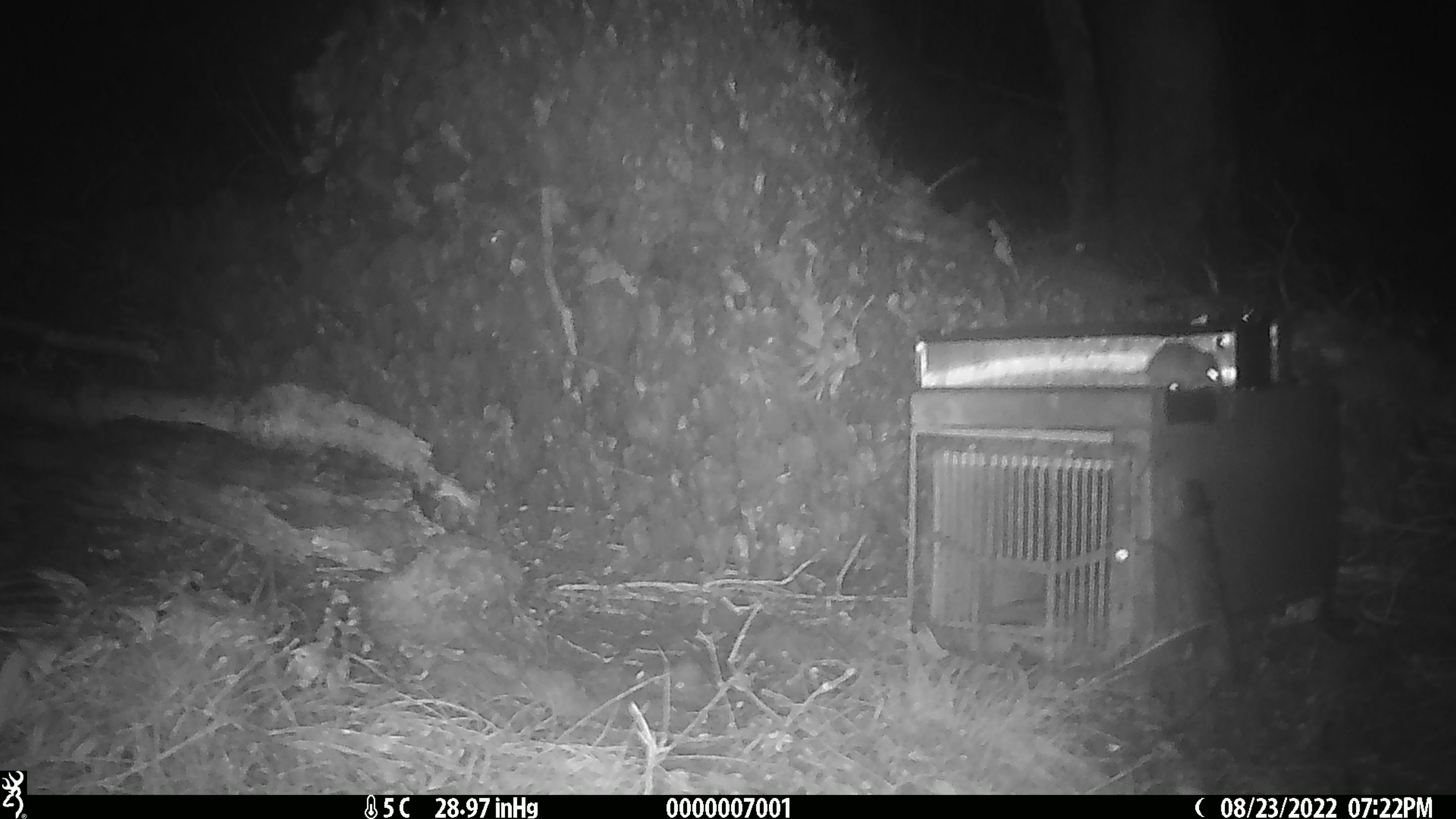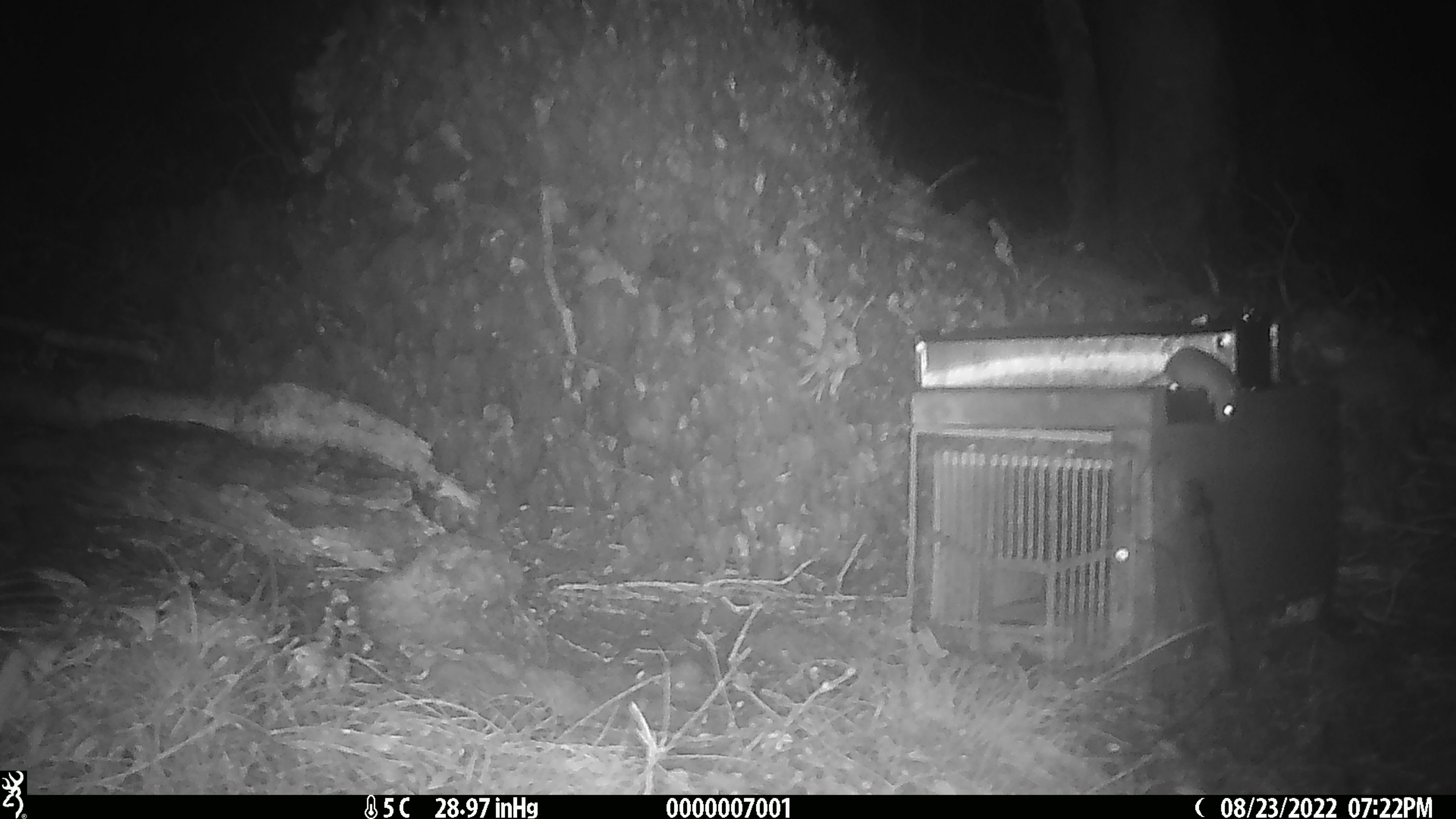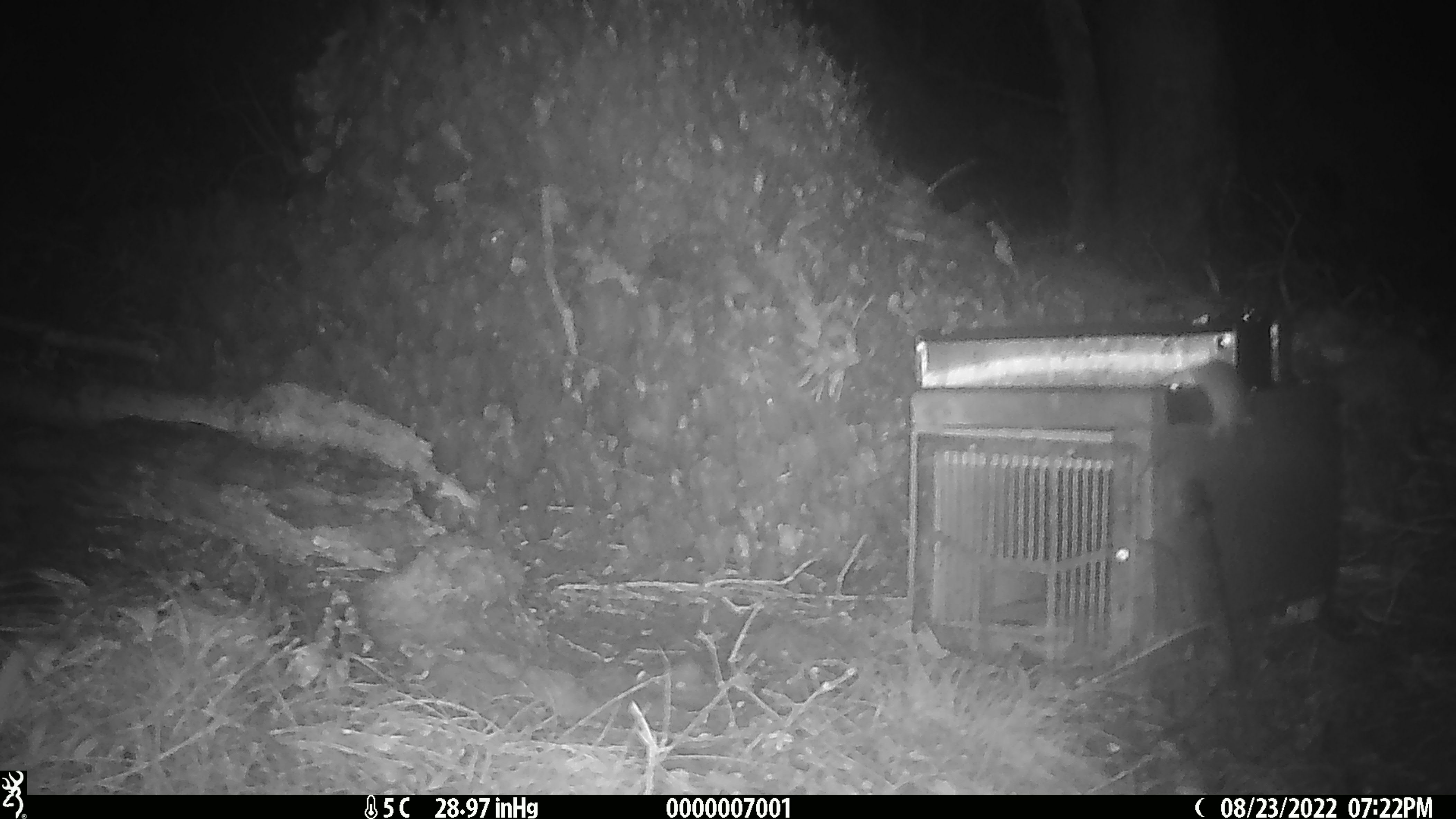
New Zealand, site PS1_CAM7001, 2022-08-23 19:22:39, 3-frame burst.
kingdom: Animalia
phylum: Chordata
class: Mammalia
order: Rodentia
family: Muridae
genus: Mus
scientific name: Mus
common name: mouse